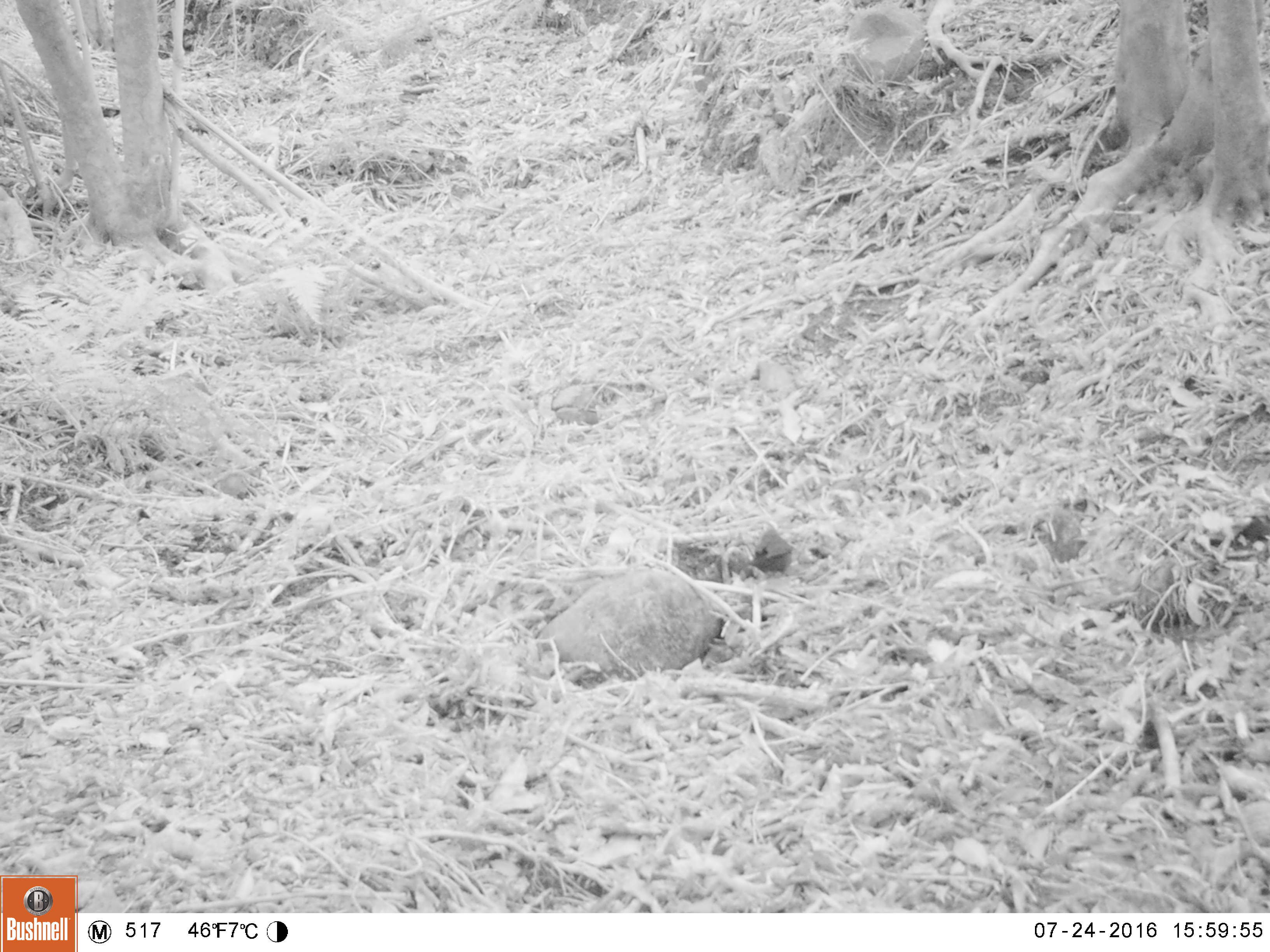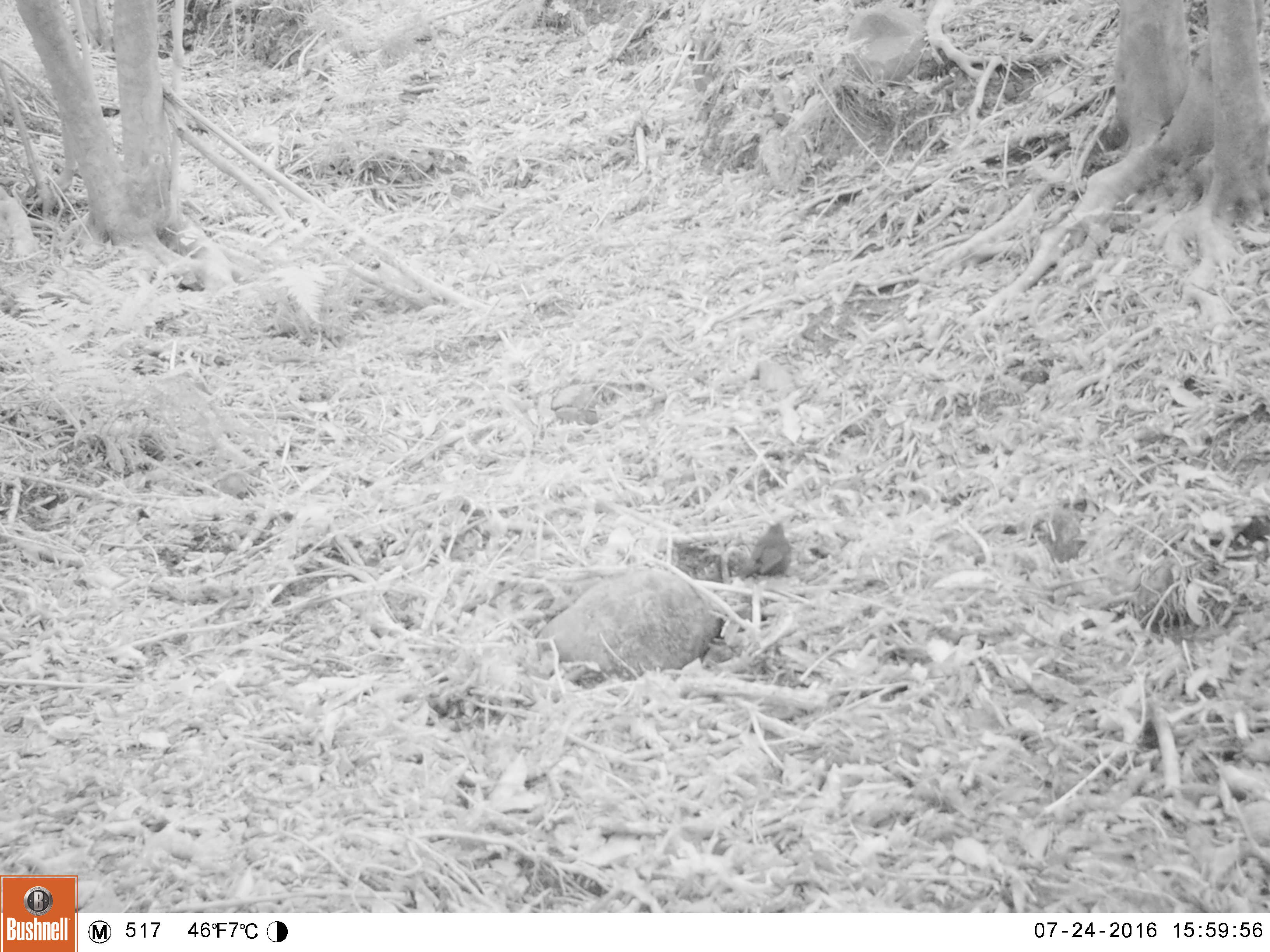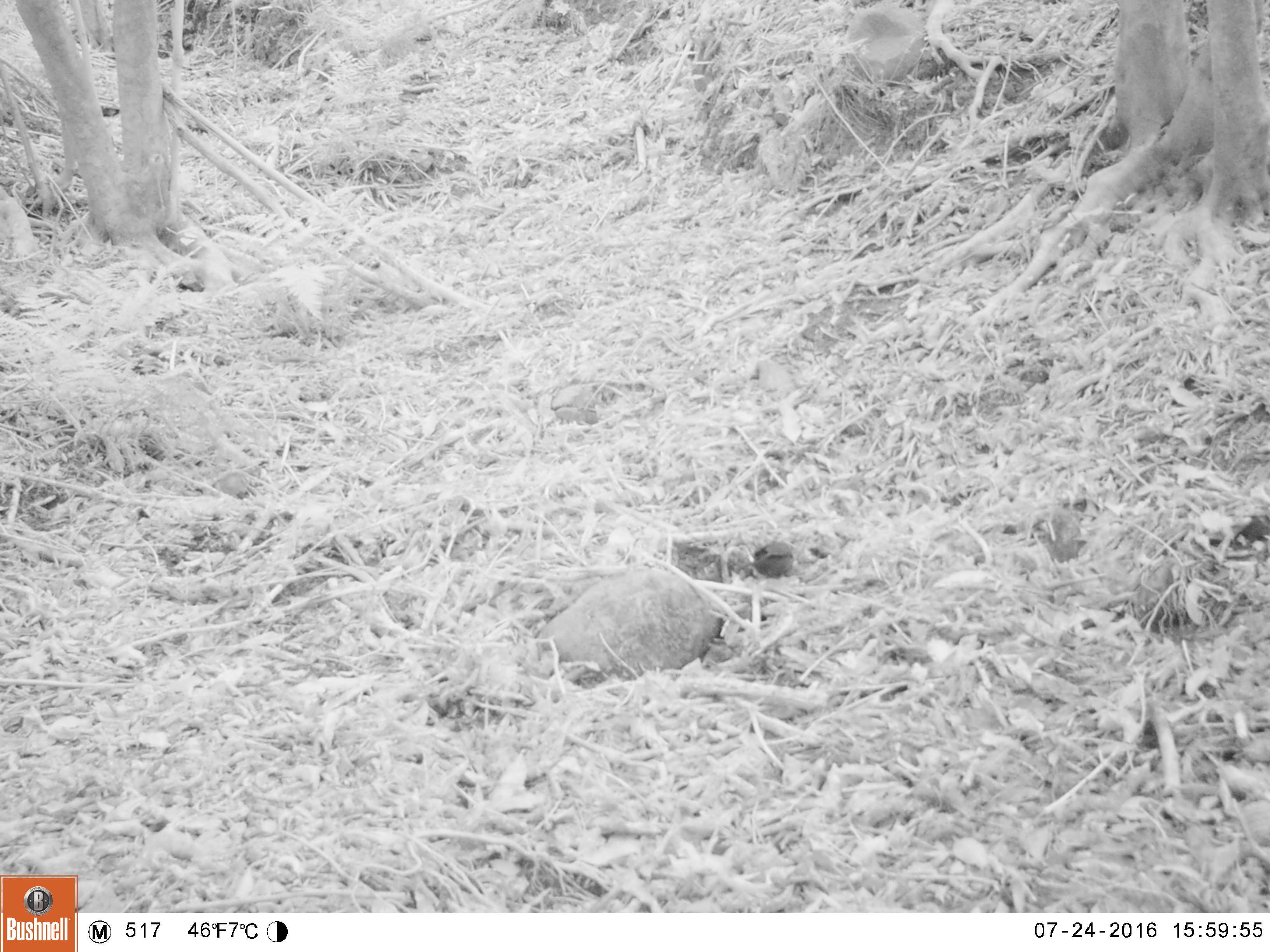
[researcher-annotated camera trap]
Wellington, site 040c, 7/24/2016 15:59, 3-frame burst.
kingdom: Animalia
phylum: Chordata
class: Aves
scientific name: Aves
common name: bird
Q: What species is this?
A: Bird (Aves).